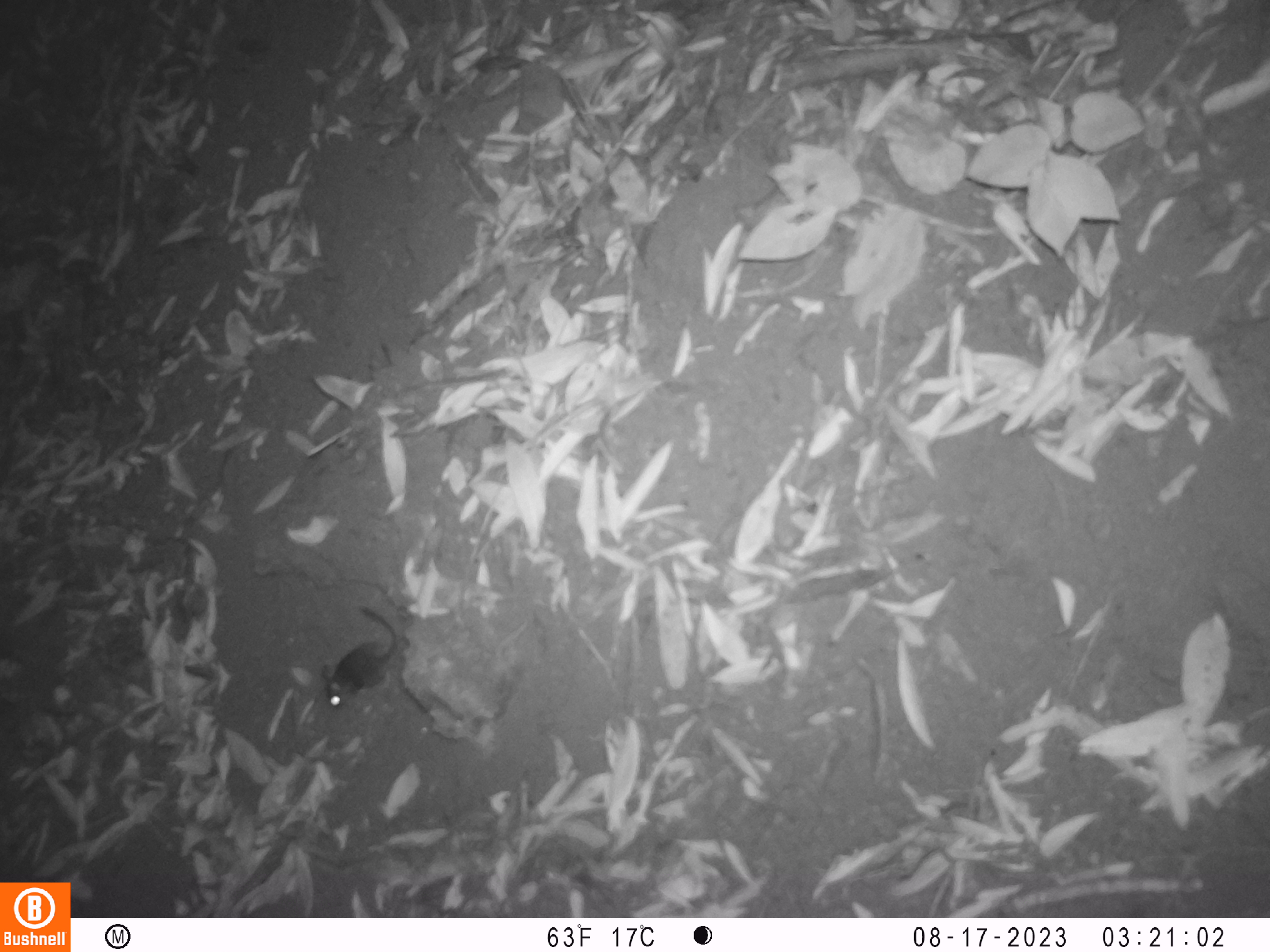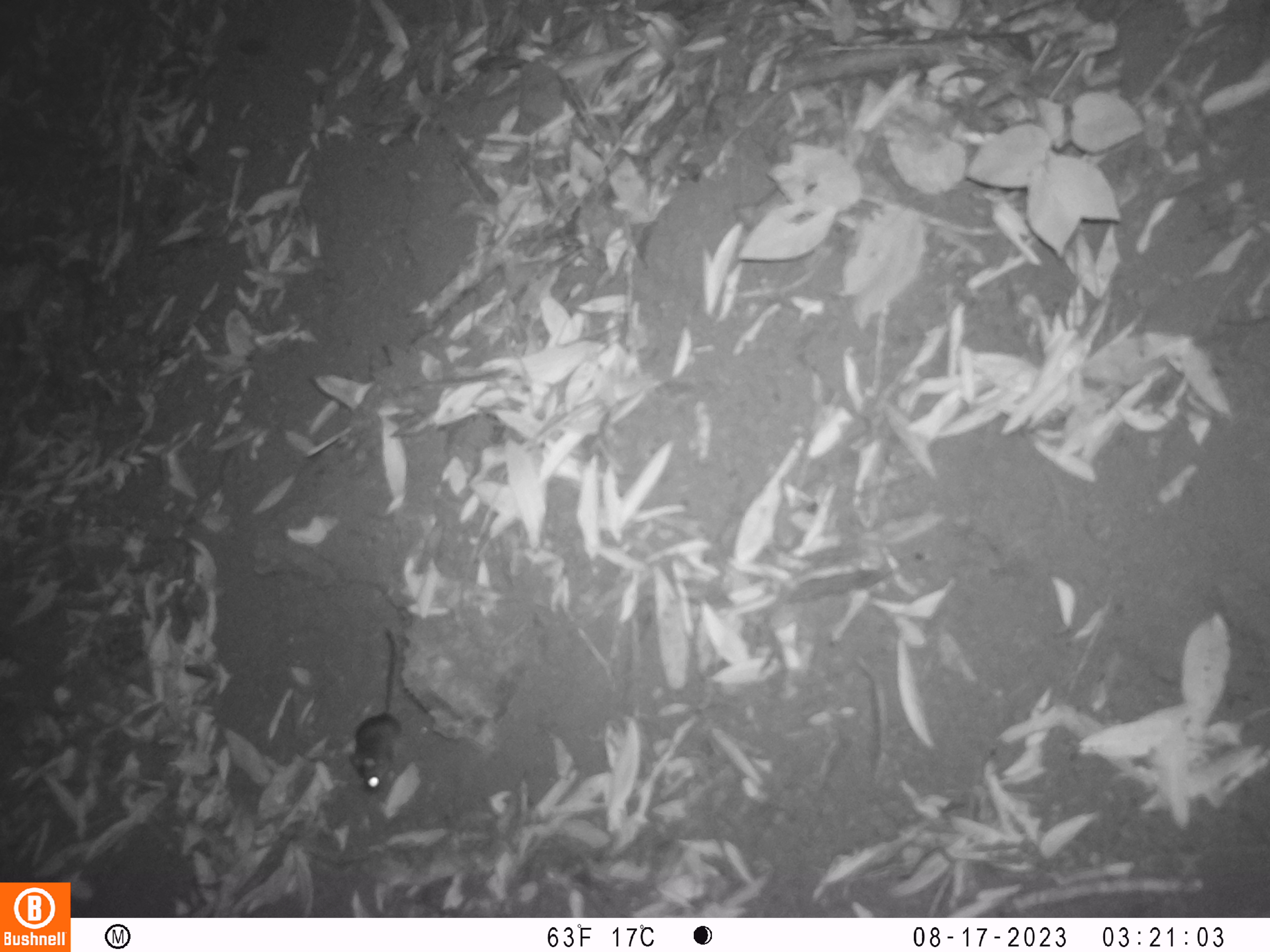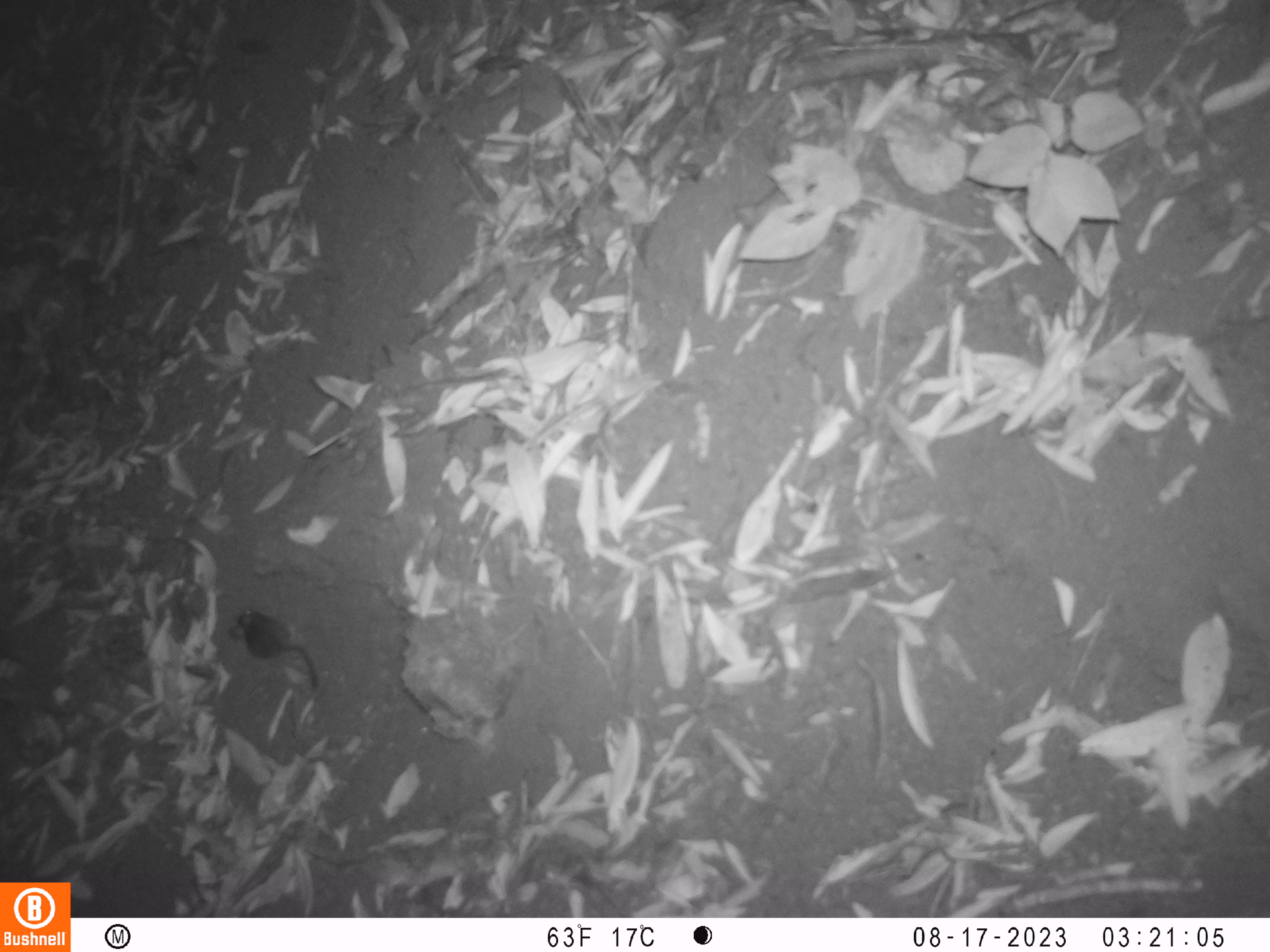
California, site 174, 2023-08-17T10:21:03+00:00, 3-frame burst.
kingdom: Animalia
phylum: Chordata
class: Mammalia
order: Rodentia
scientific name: Rodentia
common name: mouse or rat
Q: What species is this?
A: Mouse or rat (Rodentia).